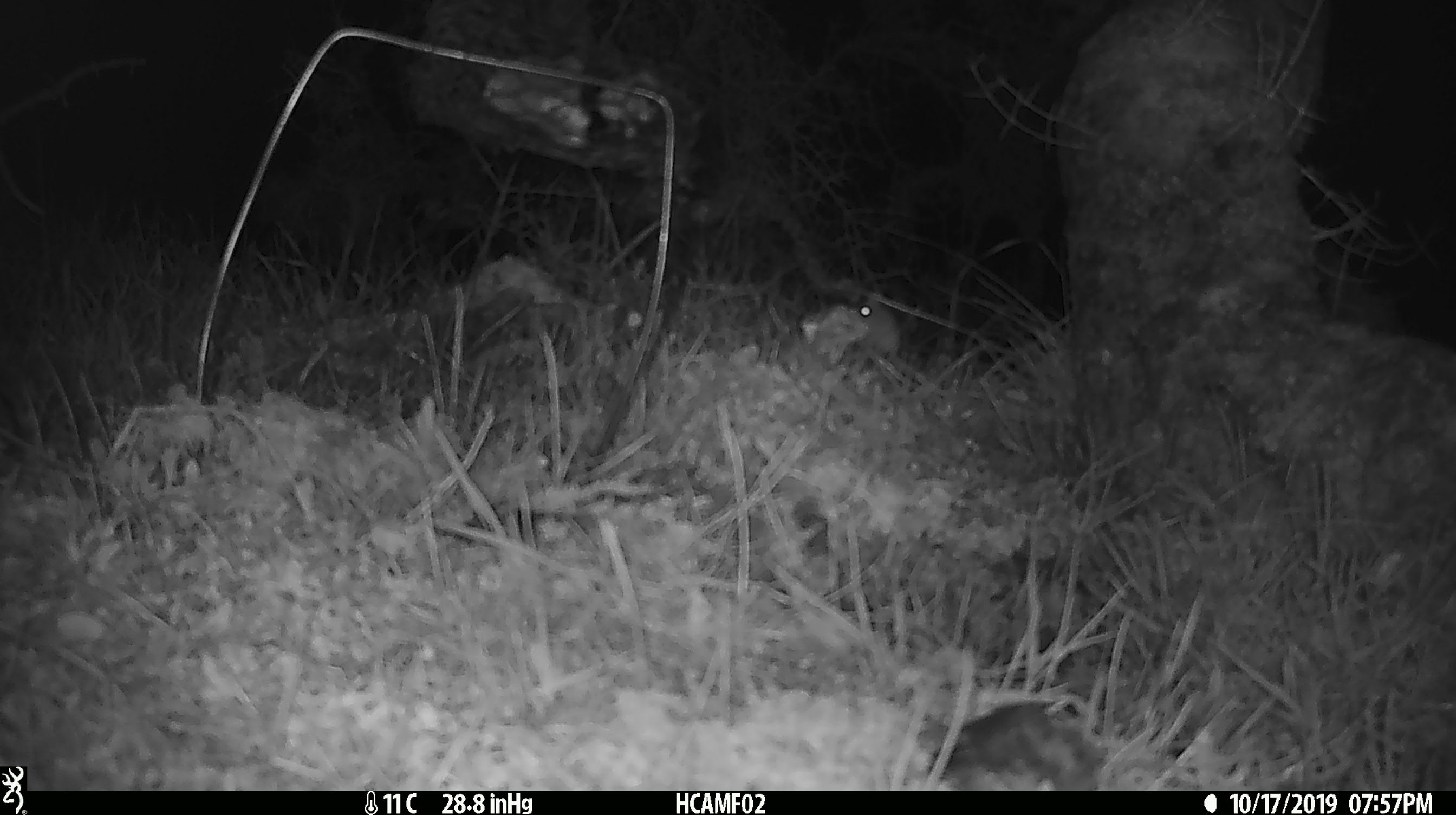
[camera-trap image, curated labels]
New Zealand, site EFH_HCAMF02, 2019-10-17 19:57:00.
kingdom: Animalia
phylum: Chordata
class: Mammalia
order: Rodentia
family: Muridae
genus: Mus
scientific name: Mus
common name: mouse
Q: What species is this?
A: Mouse (Mus).